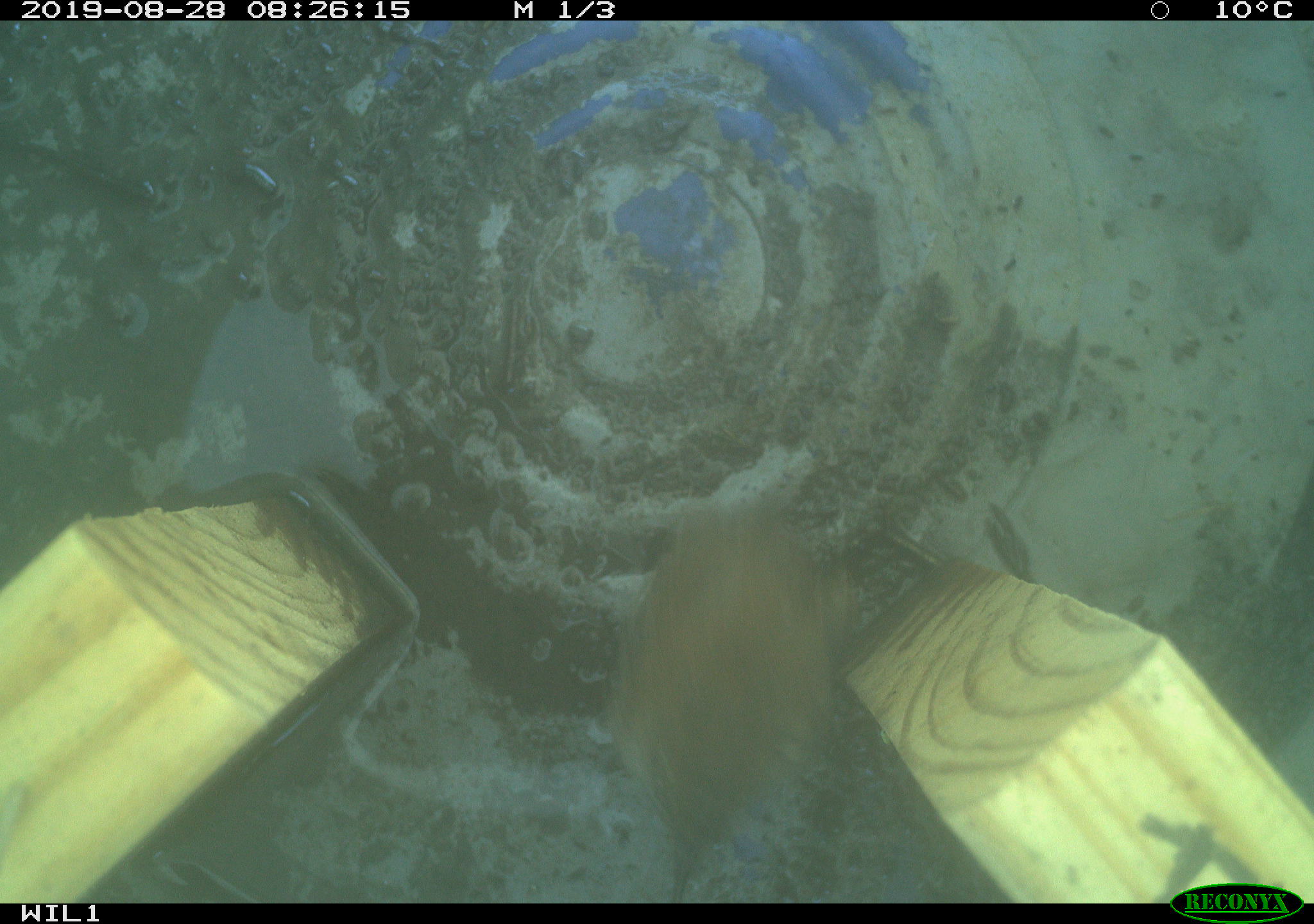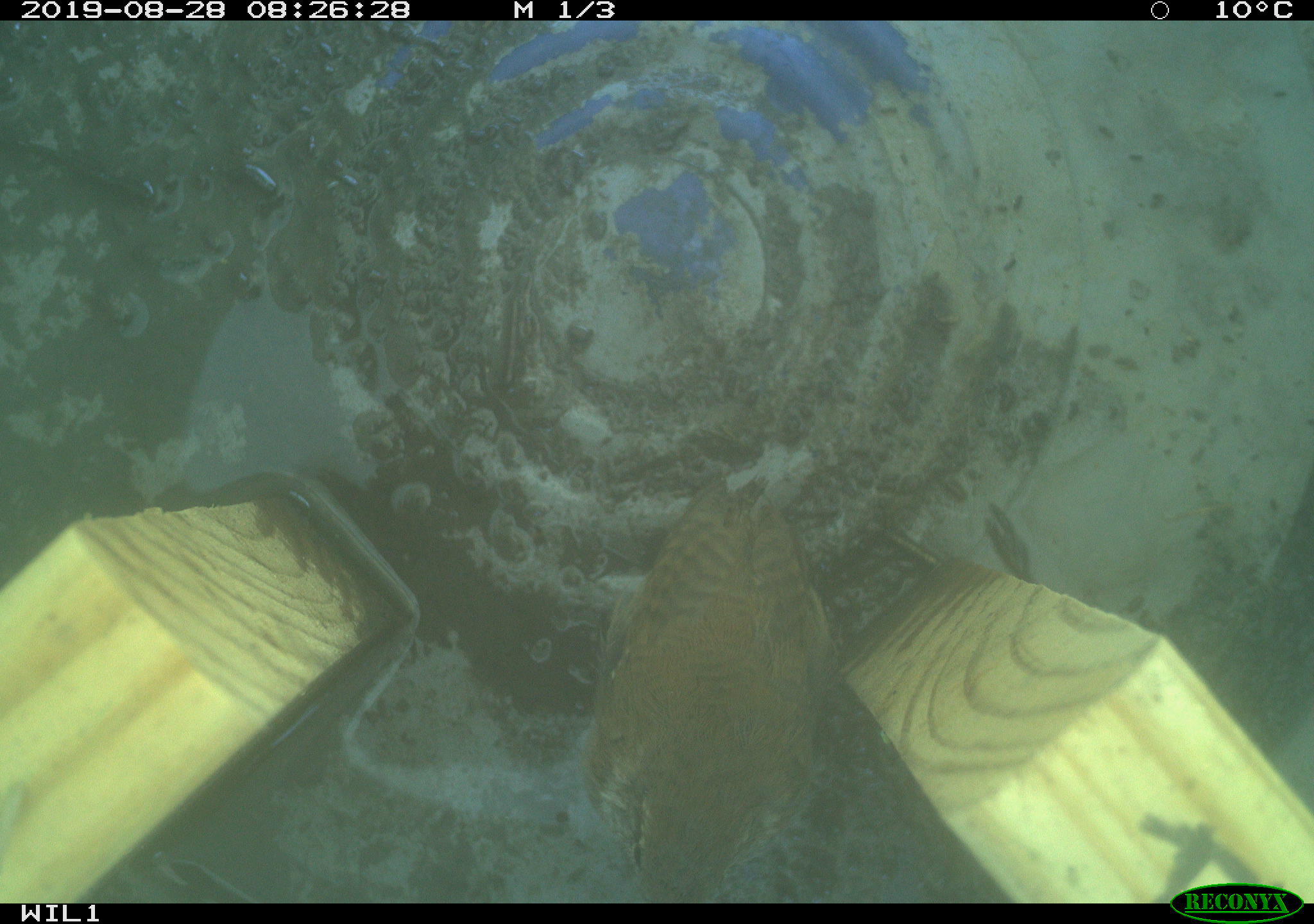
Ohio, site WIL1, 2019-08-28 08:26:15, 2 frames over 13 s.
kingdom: Animalia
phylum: Chordata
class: Aves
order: Passeriformes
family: Troglodytidae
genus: Troglodytes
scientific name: Troglodytes aedon aedon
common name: northern house wren